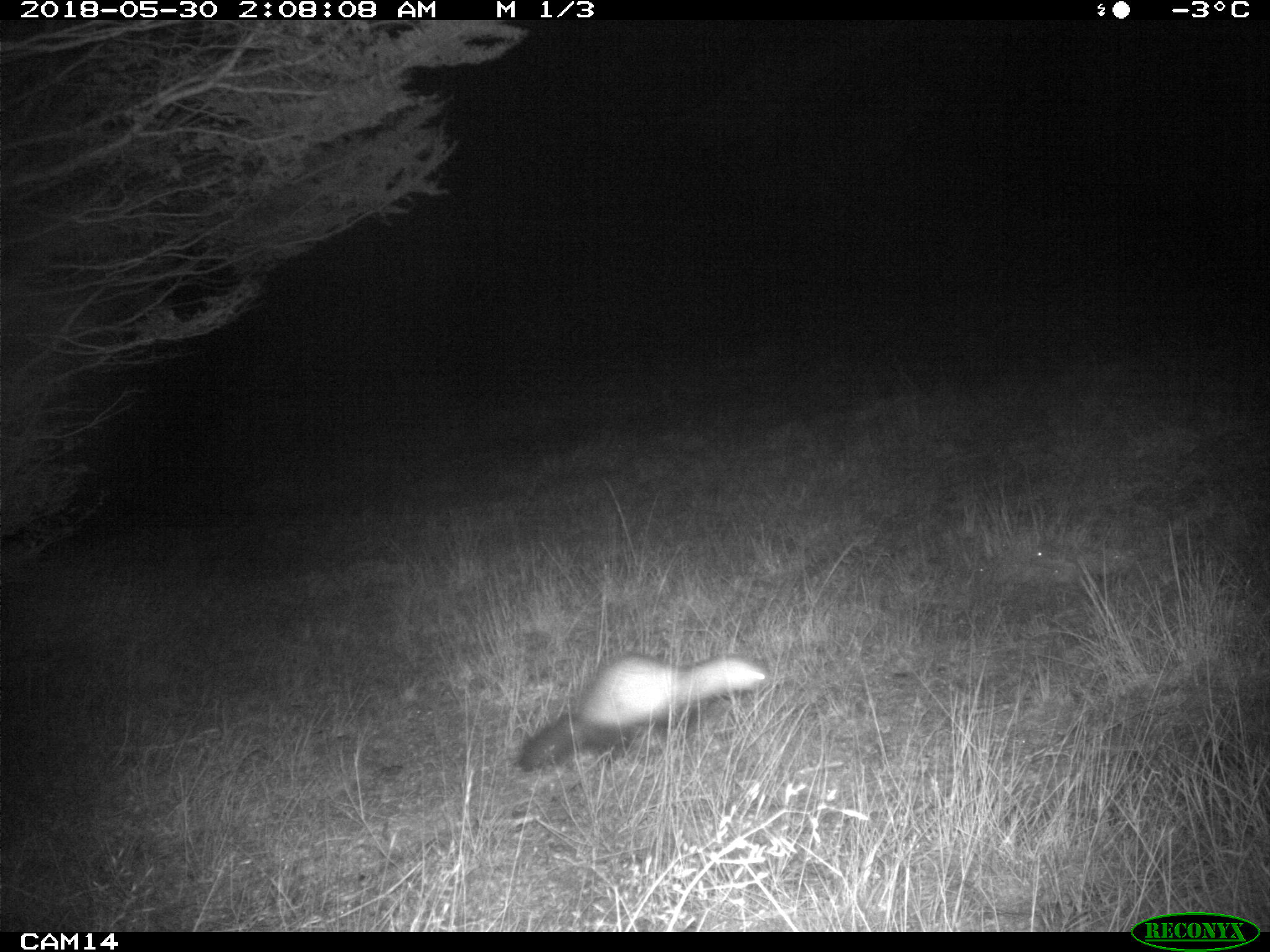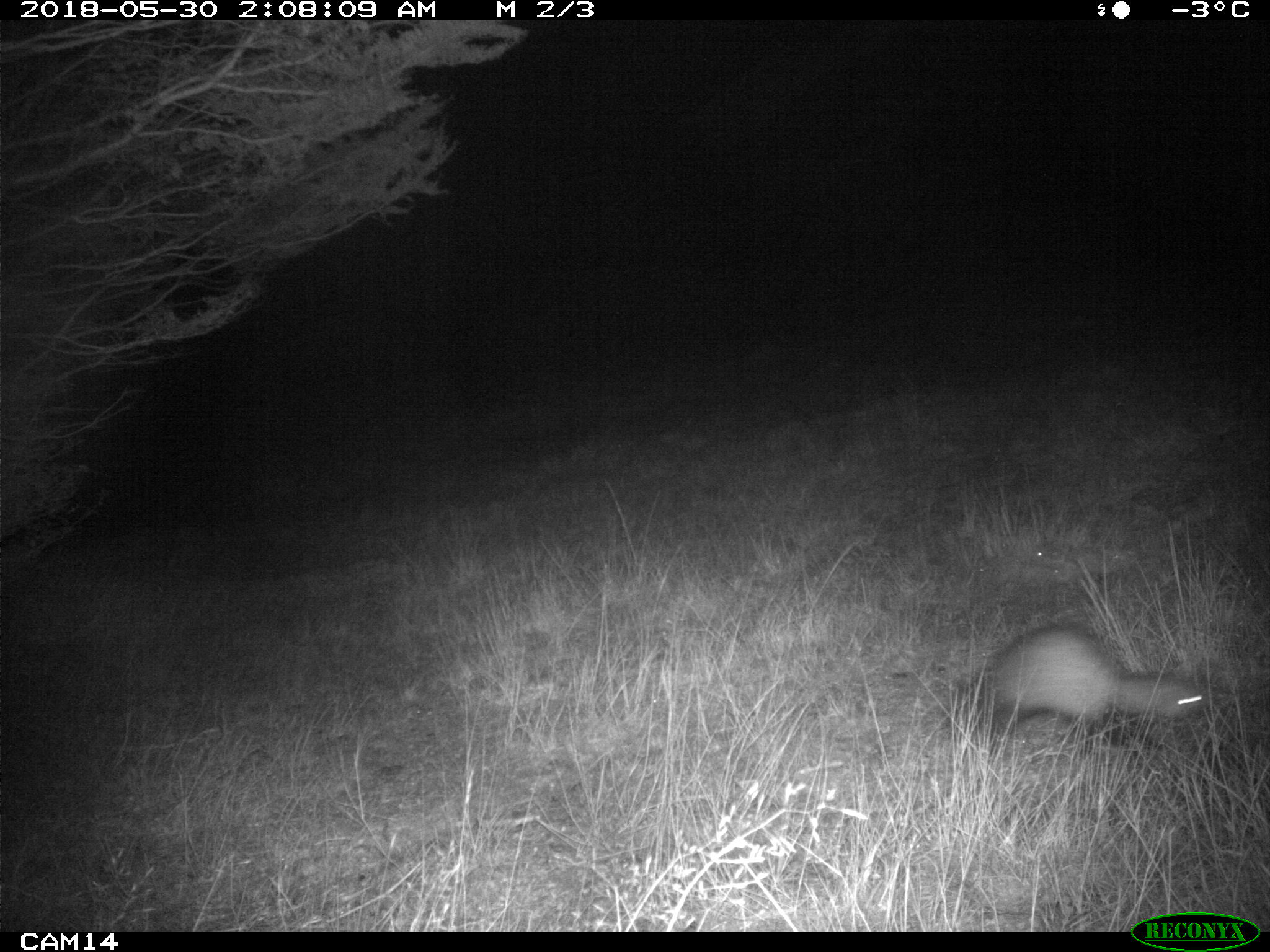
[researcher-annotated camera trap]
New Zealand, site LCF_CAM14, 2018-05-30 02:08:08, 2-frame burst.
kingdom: Animalia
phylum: Chordata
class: Mammalia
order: Carnivora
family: Mustelidae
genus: Mustela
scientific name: Mustela furo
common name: ferret